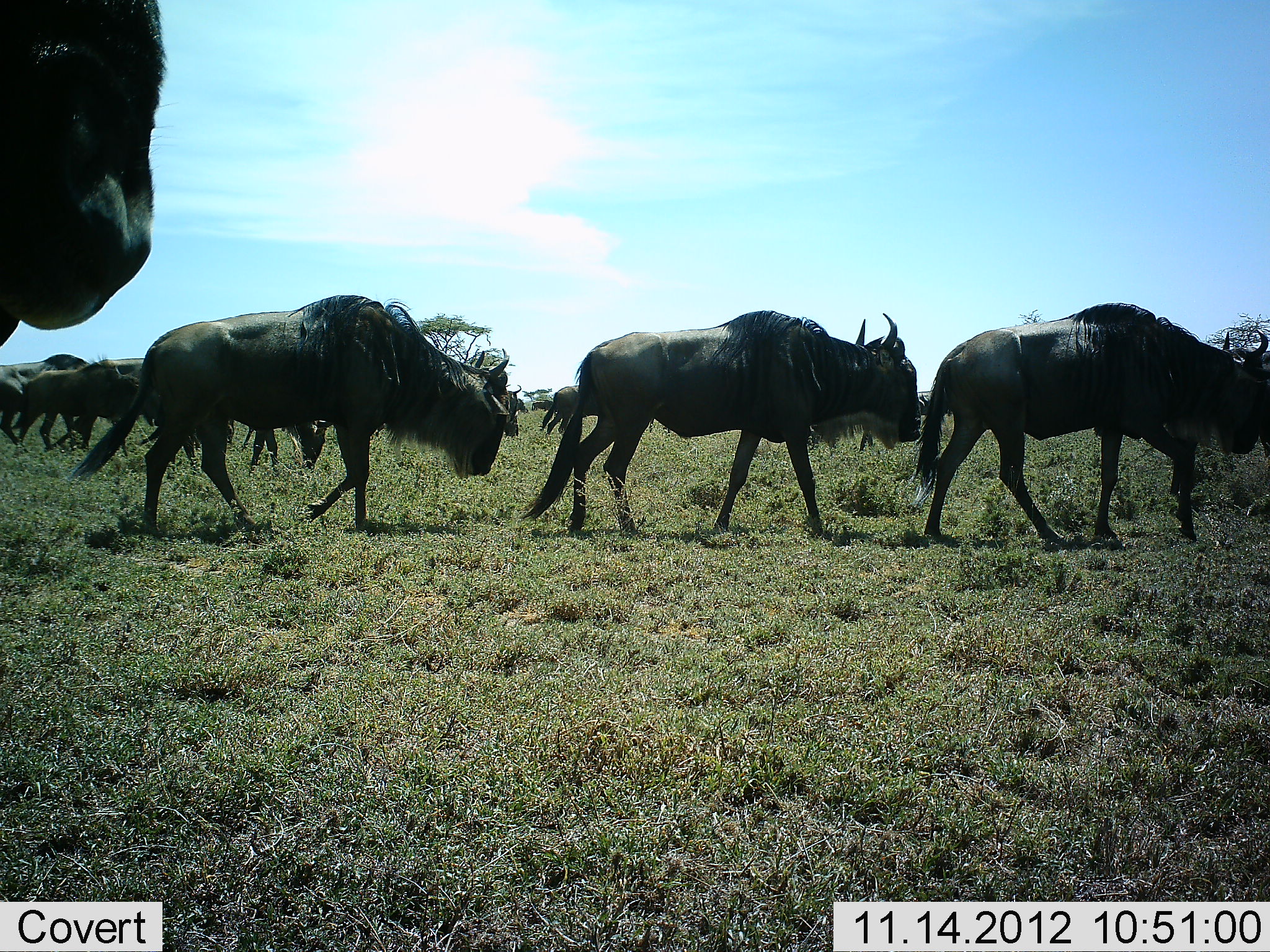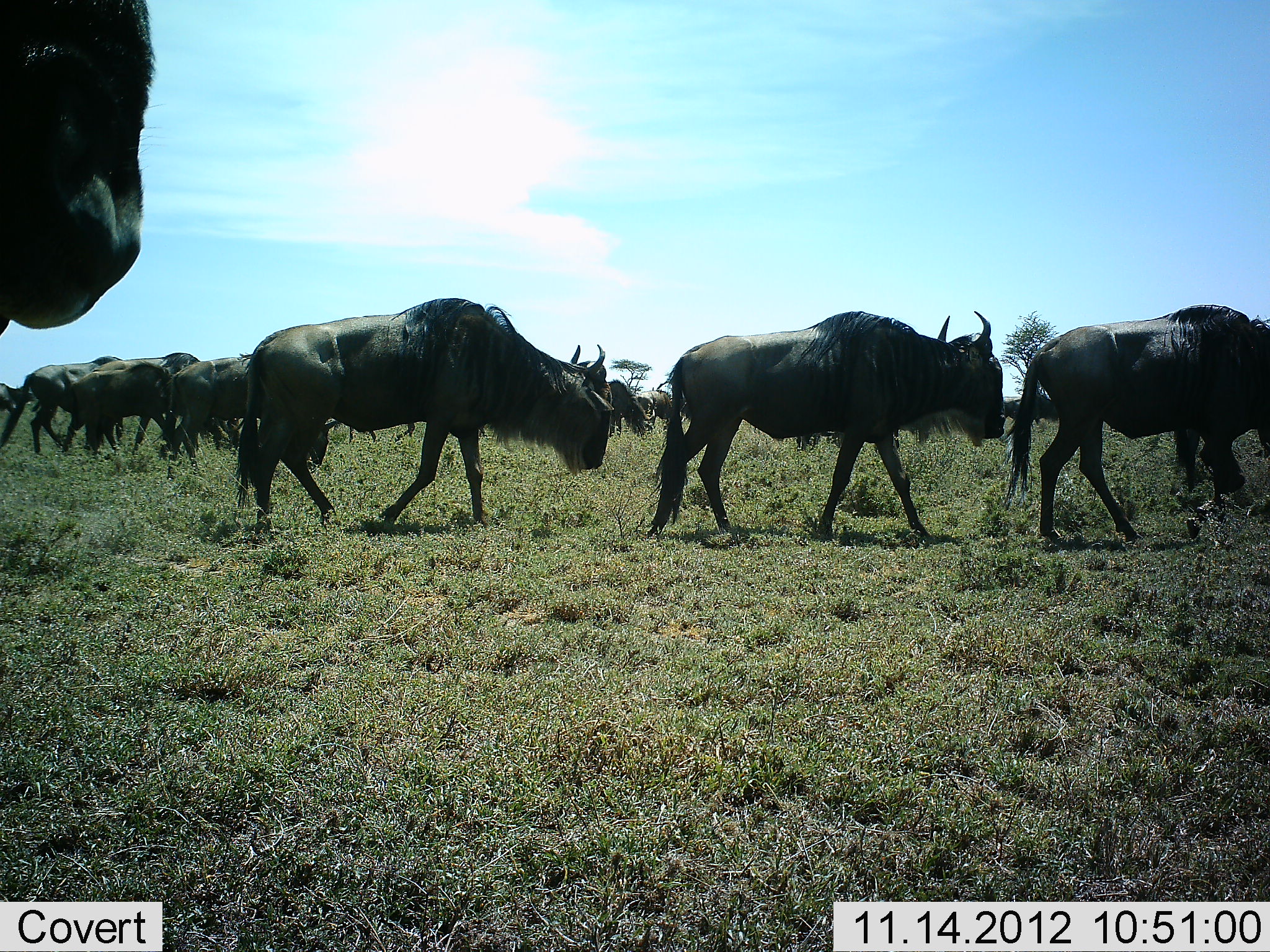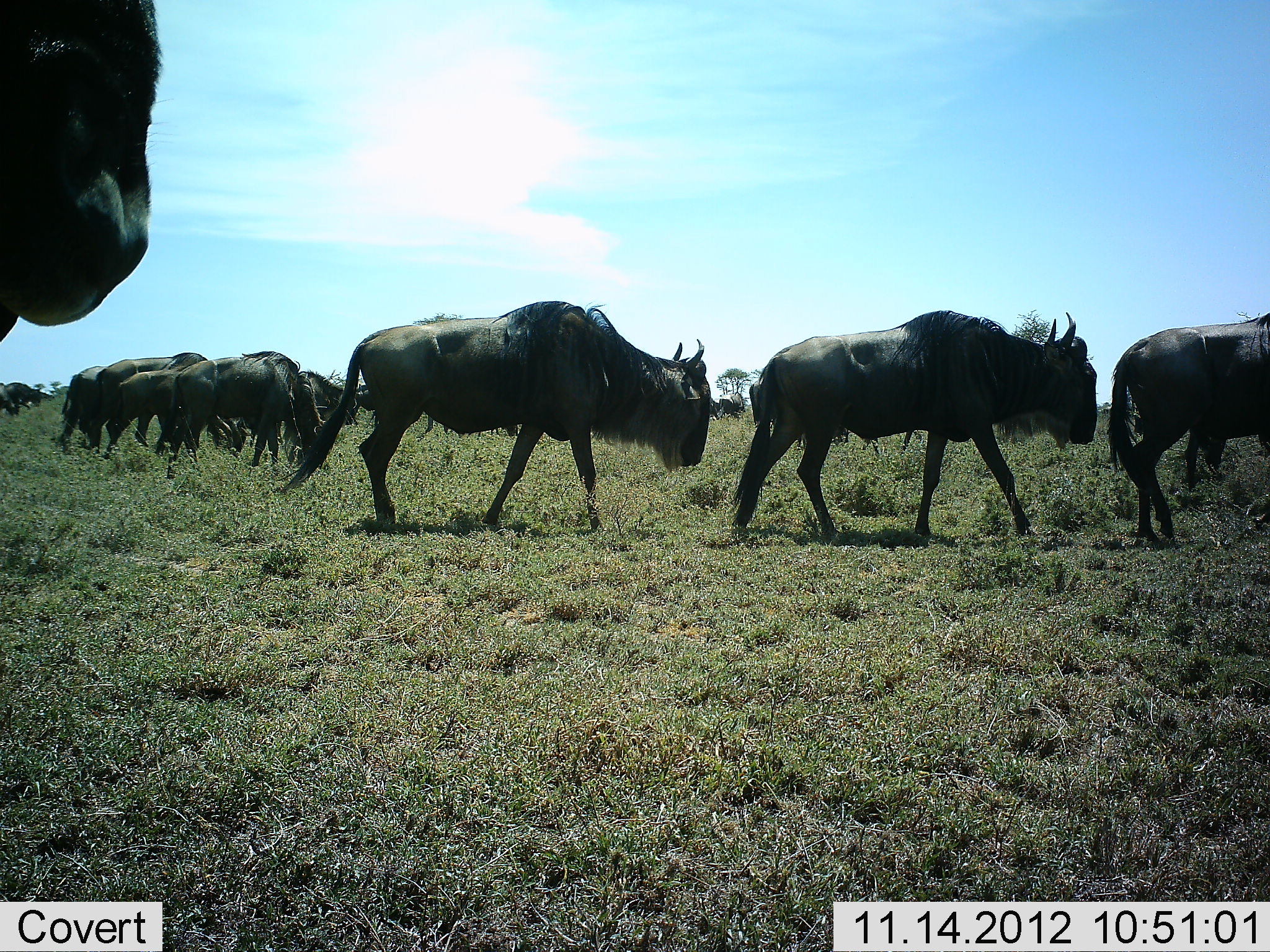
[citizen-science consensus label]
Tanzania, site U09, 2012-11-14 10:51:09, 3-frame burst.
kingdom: Animalia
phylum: Chordata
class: Mammalia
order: Artiodactyla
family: Bovidae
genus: Connochaetes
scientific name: Connochaetes taurinus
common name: blue wildebeest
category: wildebeest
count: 11-50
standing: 30%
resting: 0%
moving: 90%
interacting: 0%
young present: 0%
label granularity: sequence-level